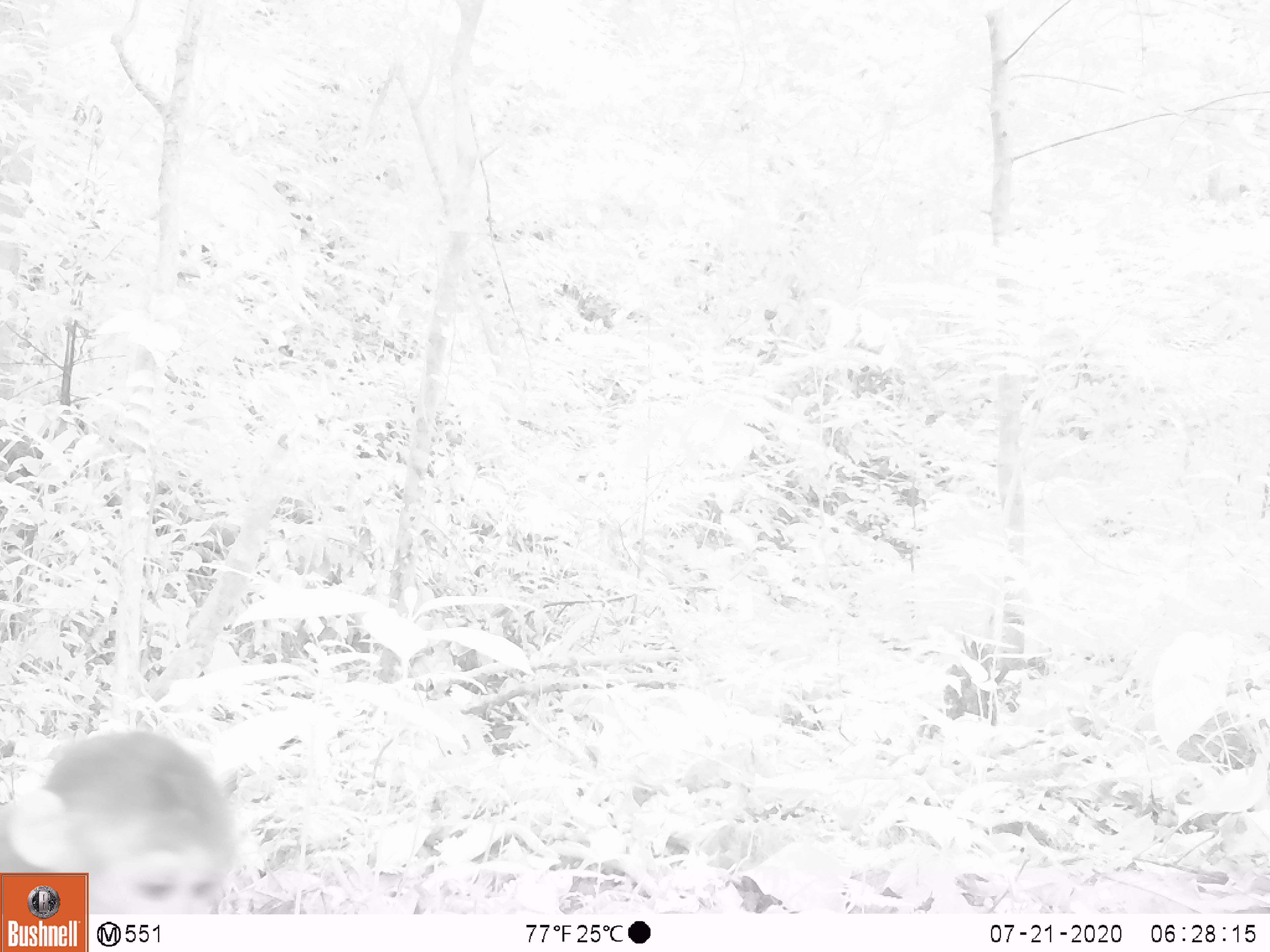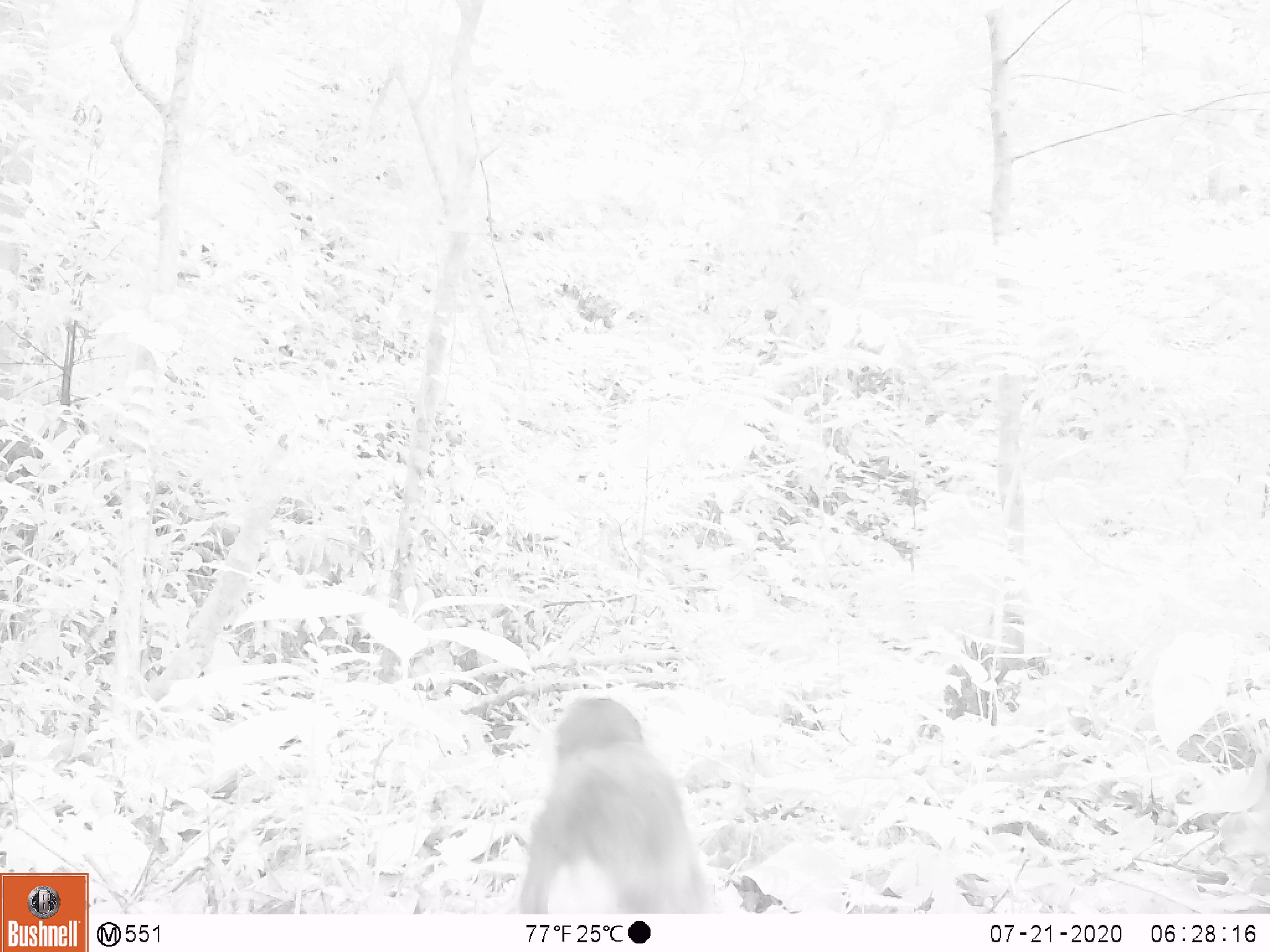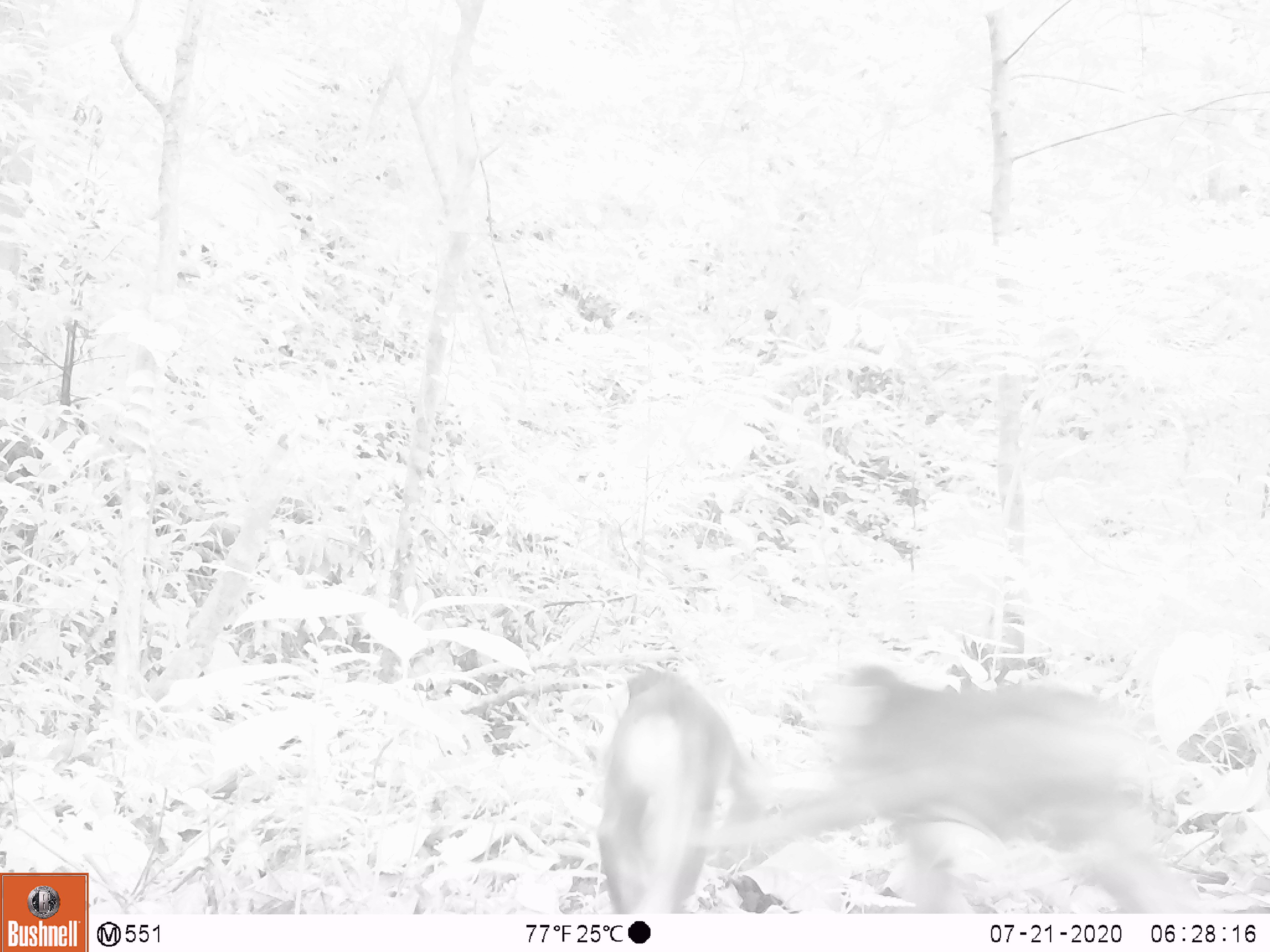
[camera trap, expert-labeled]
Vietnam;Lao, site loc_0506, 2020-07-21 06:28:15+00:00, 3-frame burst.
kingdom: Animalia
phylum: Chordata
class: Mammalia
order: Primates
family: Cercopithecidae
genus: Macaca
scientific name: Macaca arctoides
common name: stump-tailed macaque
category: stump tailed macaque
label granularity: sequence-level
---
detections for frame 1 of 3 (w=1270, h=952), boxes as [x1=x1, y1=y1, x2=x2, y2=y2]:
stump tailed macaque: [x1=2, y1=729, x2=238, y2=916]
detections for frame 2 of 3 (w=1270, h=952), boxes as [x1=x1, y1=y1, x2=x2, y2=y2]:
stump tailed macaque: [x1=516, y1=692, x2=708, y2=913]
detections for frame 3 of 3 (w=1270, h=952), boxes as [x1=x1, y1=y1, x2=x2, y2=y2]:
stump tailed macaque: [x1=696, y1=658, x2=1207, y2=912]; [x1=595, y1=661, x2=763, y2=912]